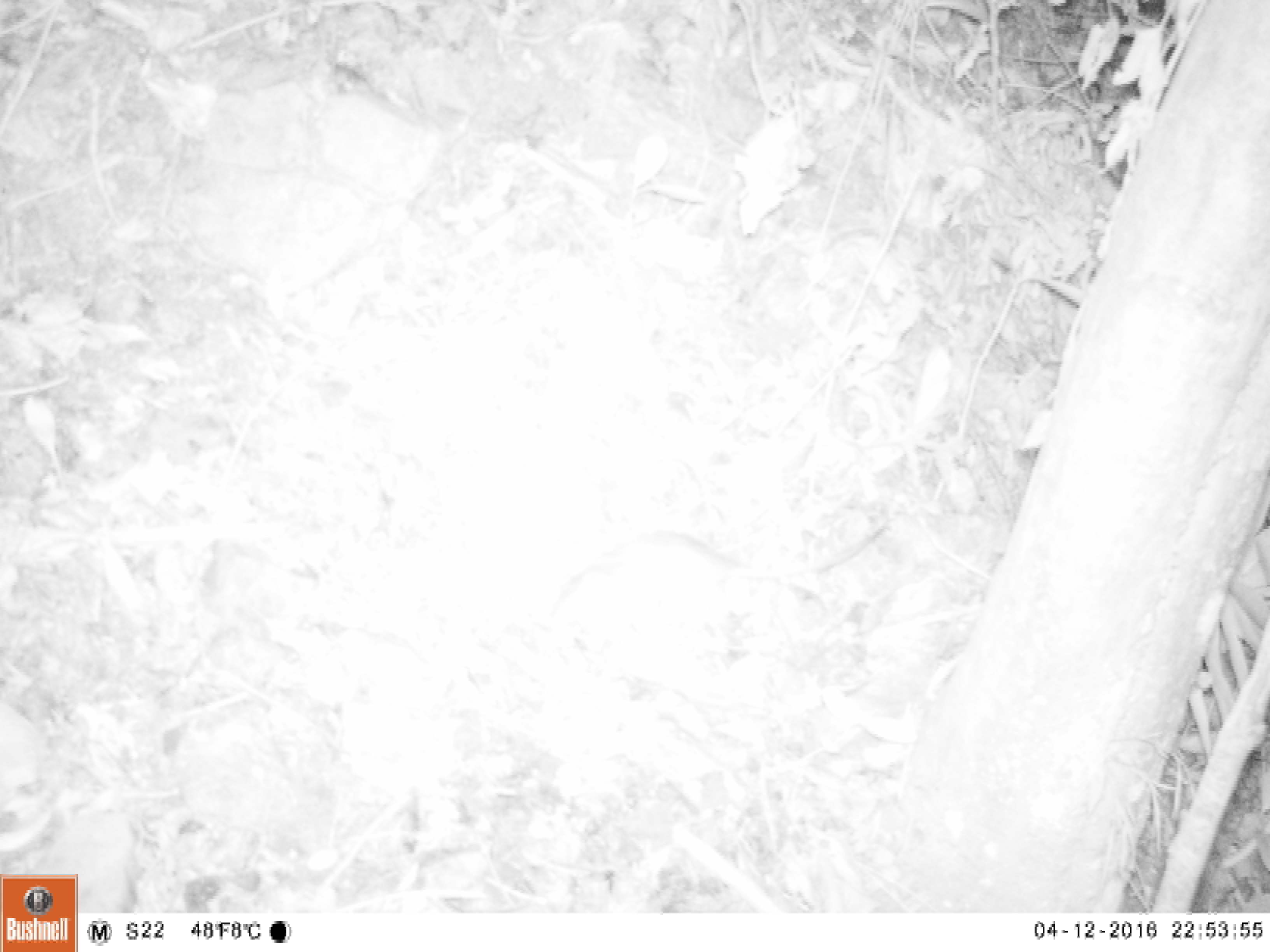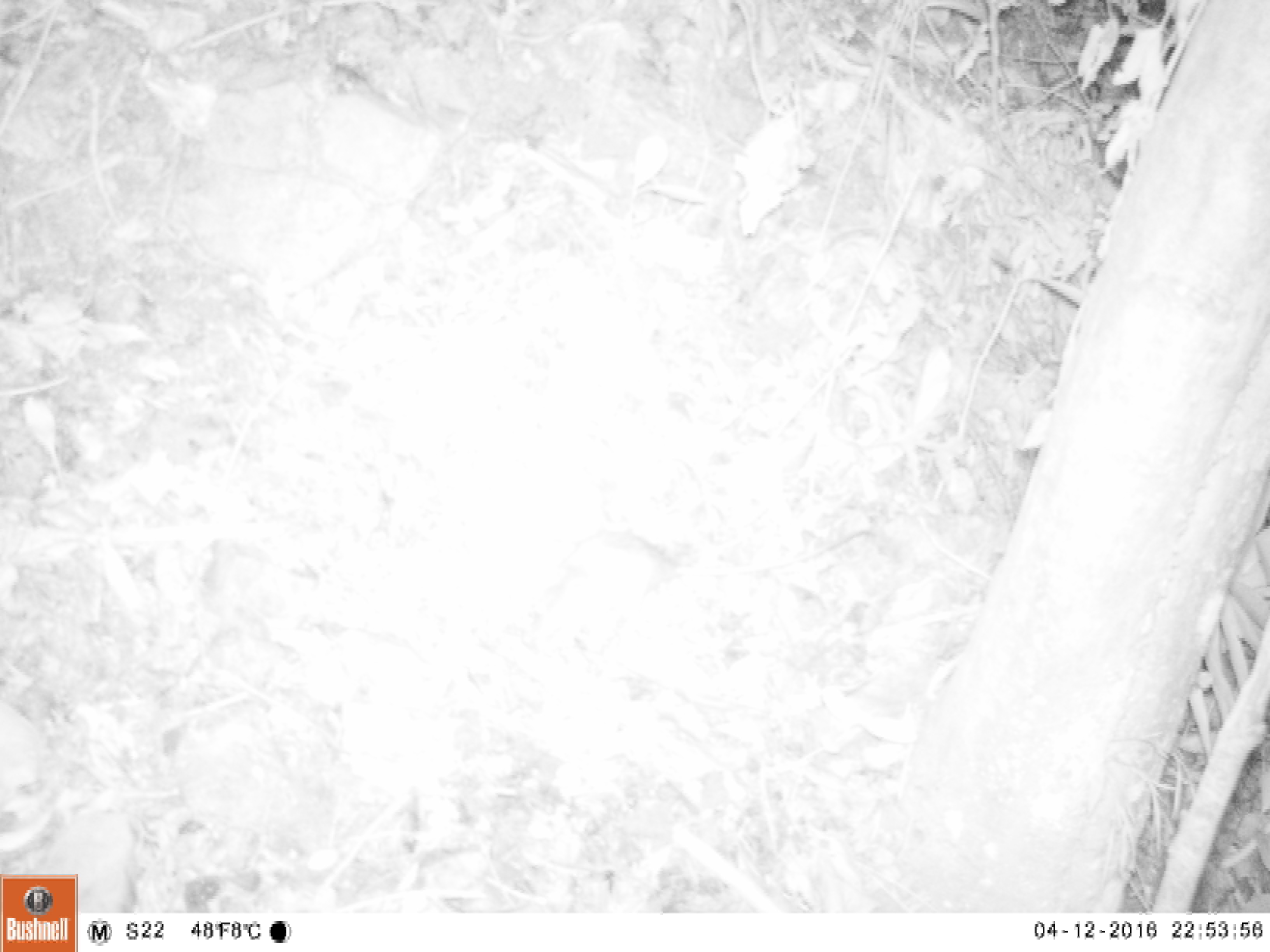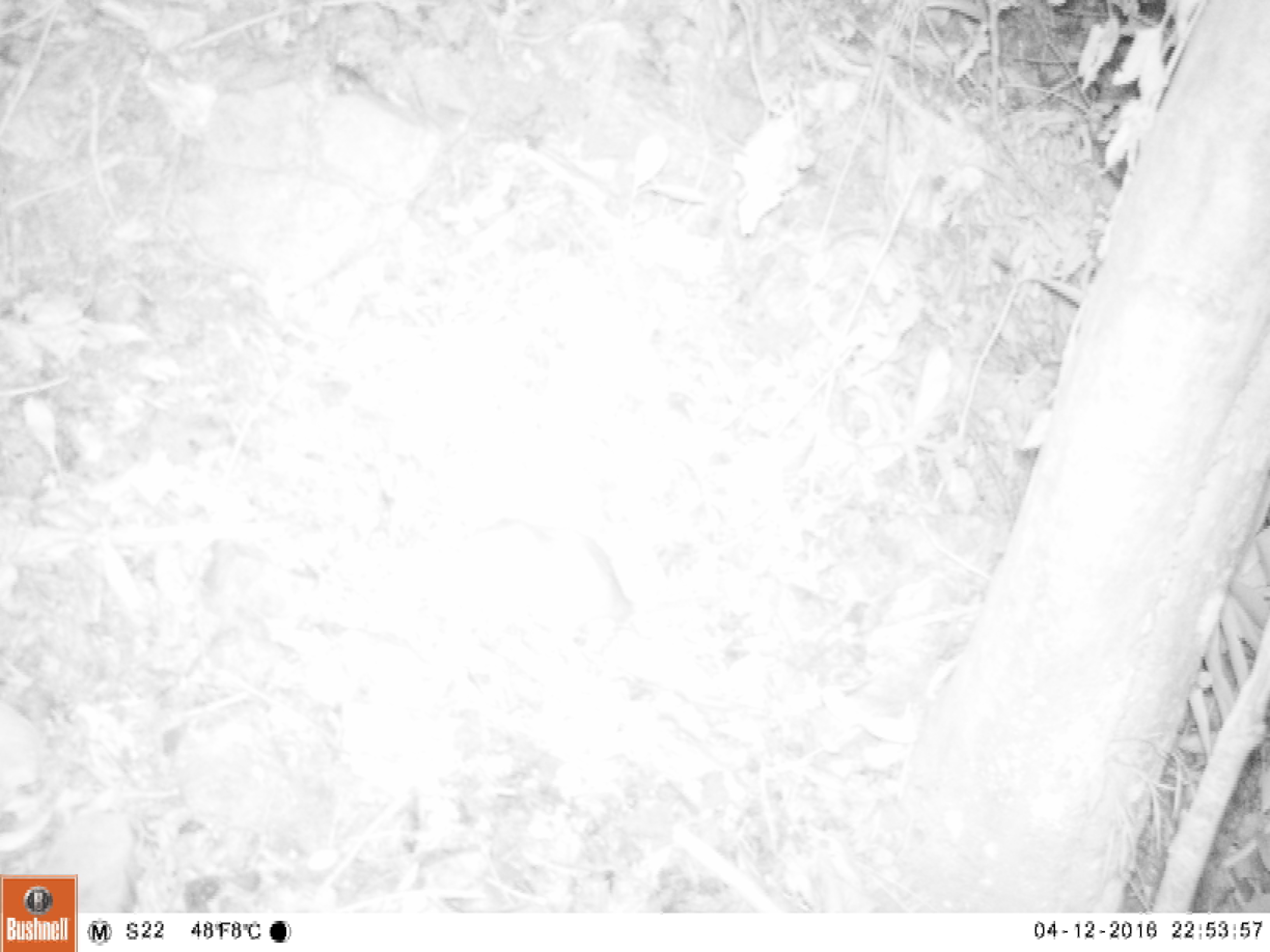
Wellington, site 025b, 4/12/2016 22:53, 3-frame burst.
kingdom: Animalia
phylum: Chordata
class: Mammalia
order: Rodentia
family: Muridae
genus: Rattus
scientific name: Rattus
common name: rat